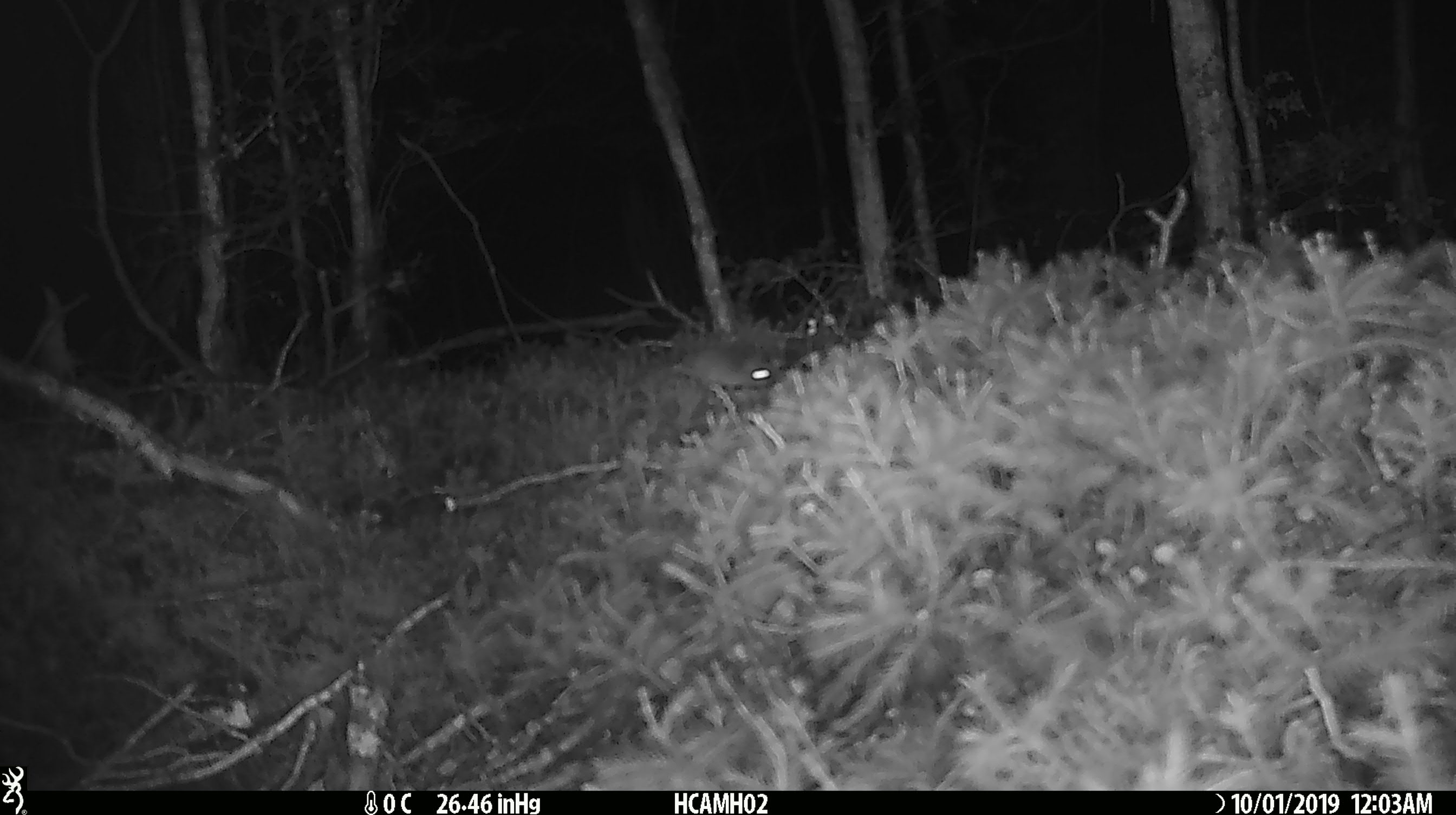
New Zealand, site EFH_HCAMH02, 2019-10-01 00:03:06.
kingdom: Animalia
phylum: Chordata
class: Mammalia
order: Rodentia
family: Muridae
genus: Mus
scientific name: Mus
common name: mouse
Mouse (Mus).